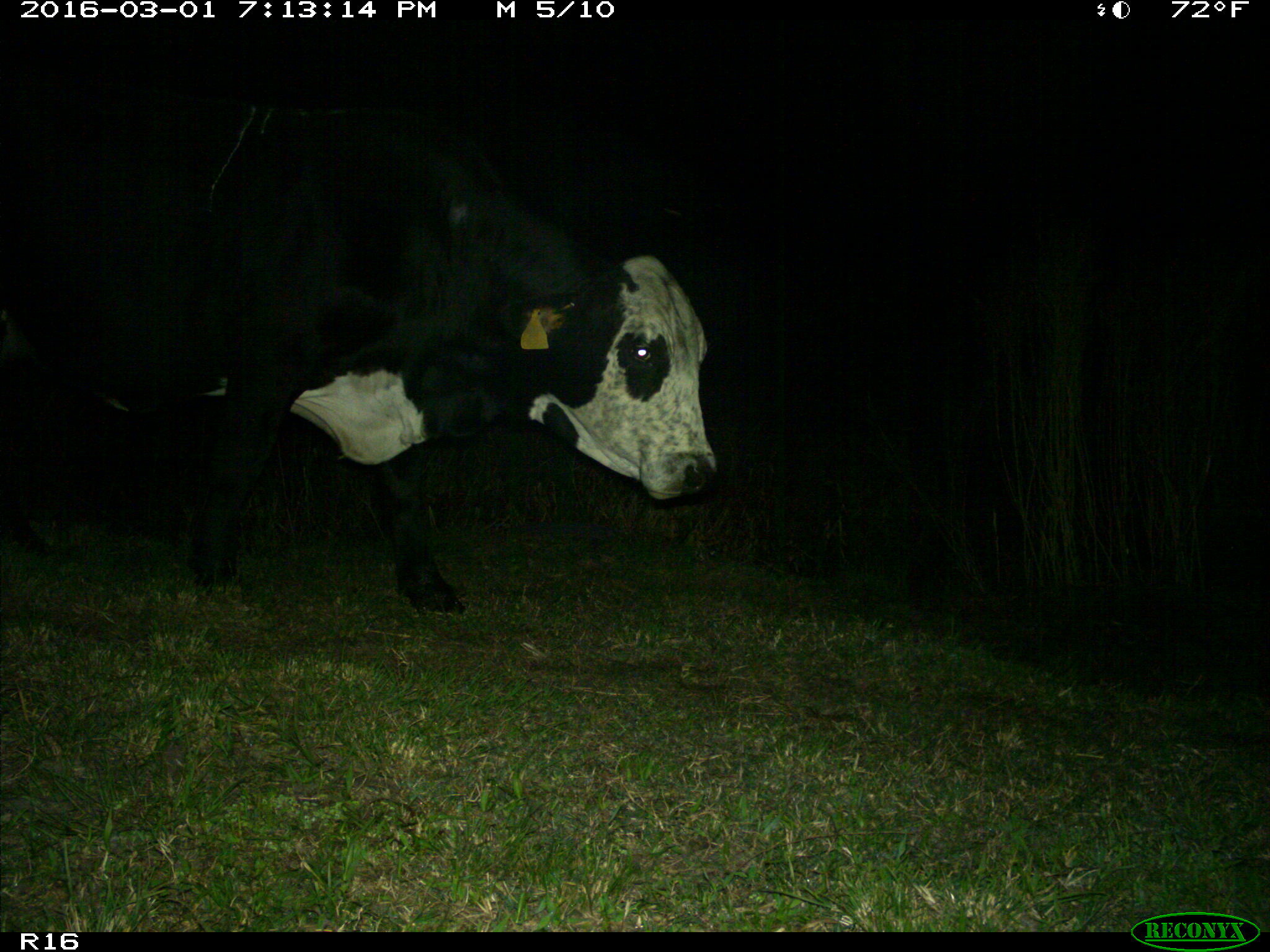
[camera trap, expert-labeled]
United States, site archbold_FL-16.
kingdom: Animalia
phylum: Chordata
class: Mammalia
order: Artiodactyla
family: Bovidae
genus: Bos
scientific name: Bos taurus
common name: domestic cow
Bos taurus (domestic cow).